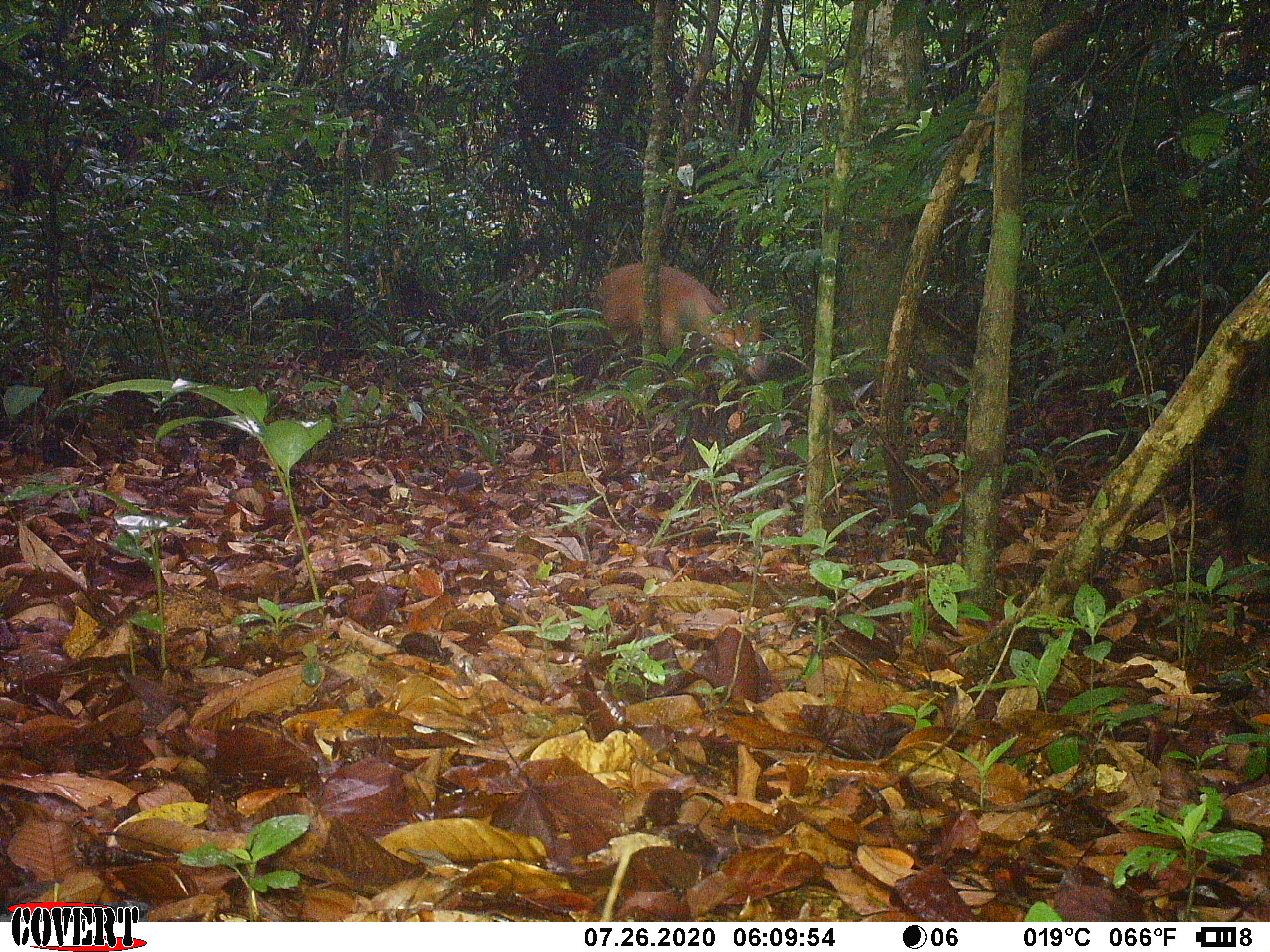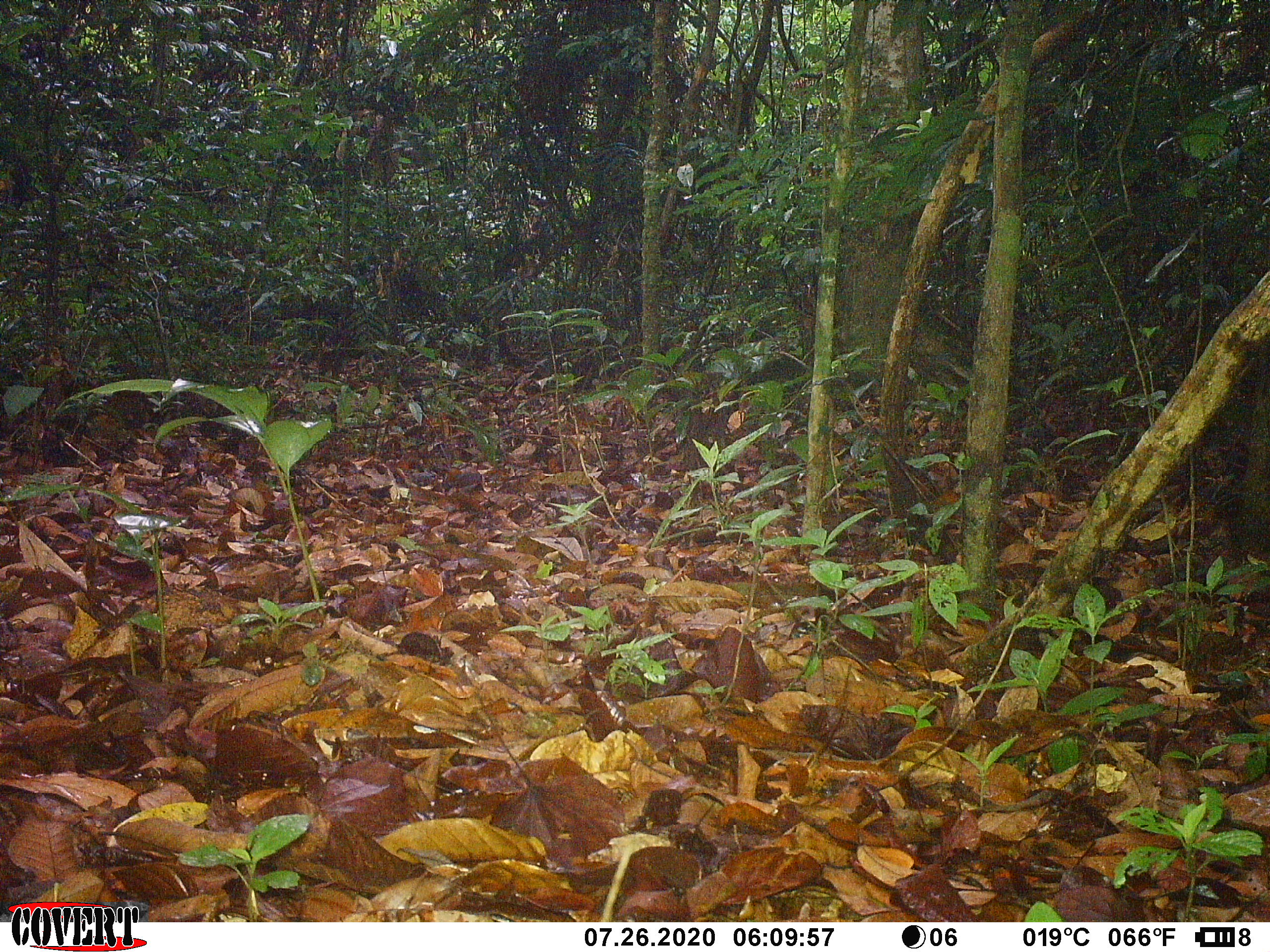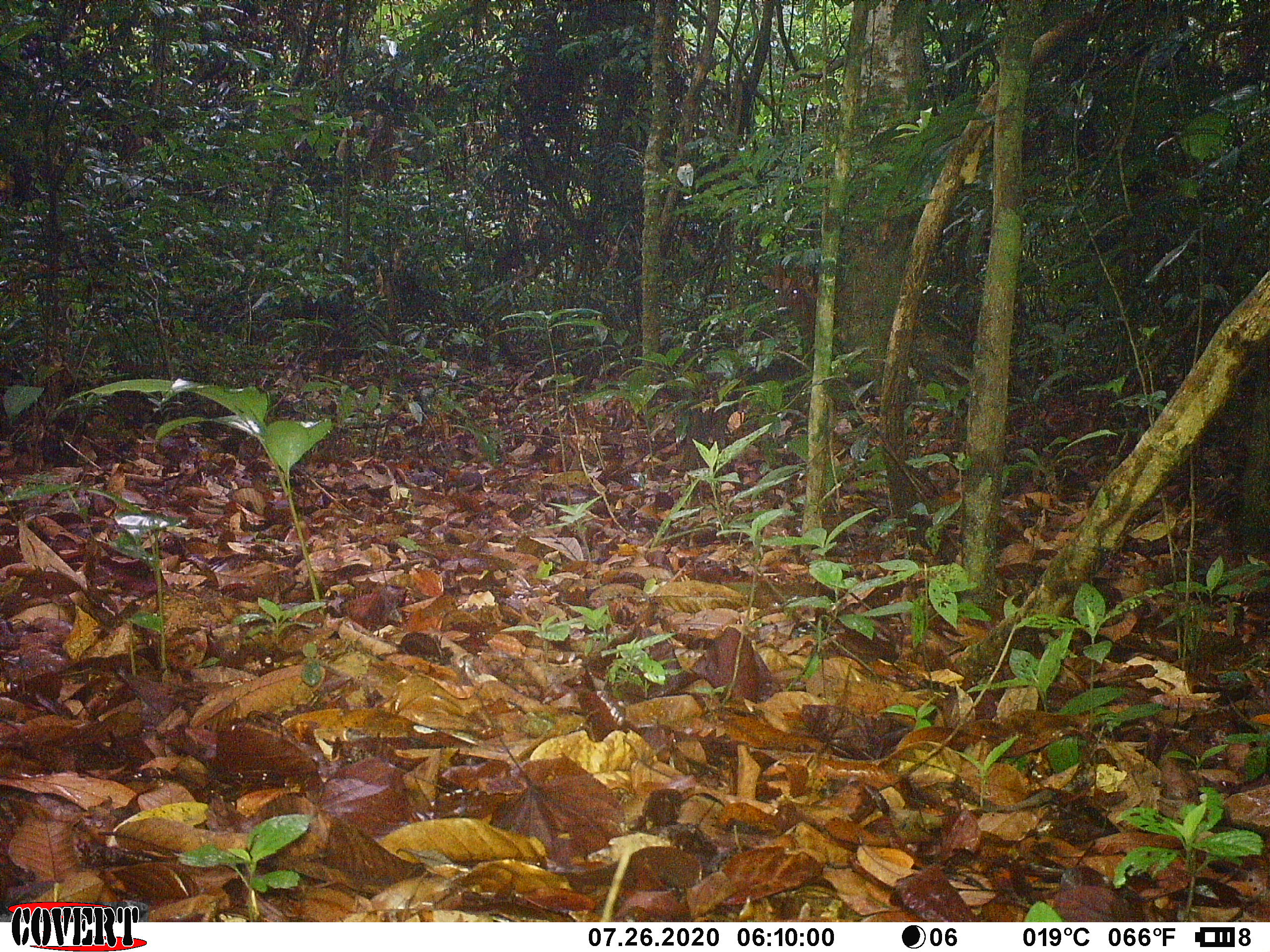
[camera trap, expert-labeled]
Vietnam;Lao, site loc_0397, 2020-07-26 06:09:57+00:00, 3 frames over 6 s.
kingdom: Animalia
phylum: Chordata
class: Mammalia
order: Artiodactyla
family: Cervidae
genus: Muntiacus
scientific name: Muntiacus vuquangensis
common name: large-antlered muntjac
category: large antlered muntjac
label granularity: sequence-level